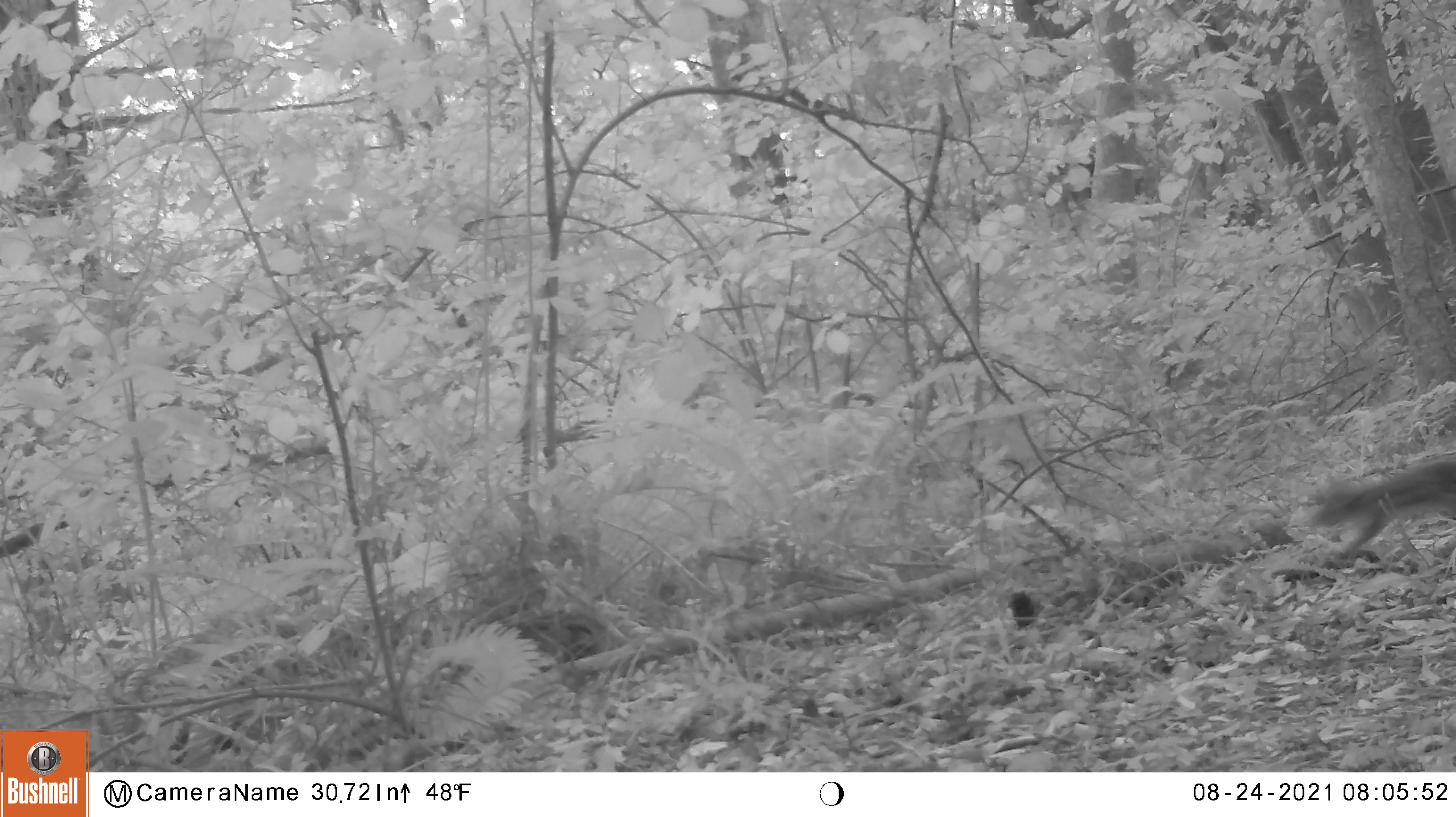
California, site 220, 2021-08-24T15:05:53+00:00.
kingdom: Animalia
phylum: Chordata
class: Mammalia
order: Rodentia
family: Sciuridae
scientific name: Sciuridae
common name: squirrel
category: unknown squirrel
Unknown squirrel (squirrel) (Sciuridae).